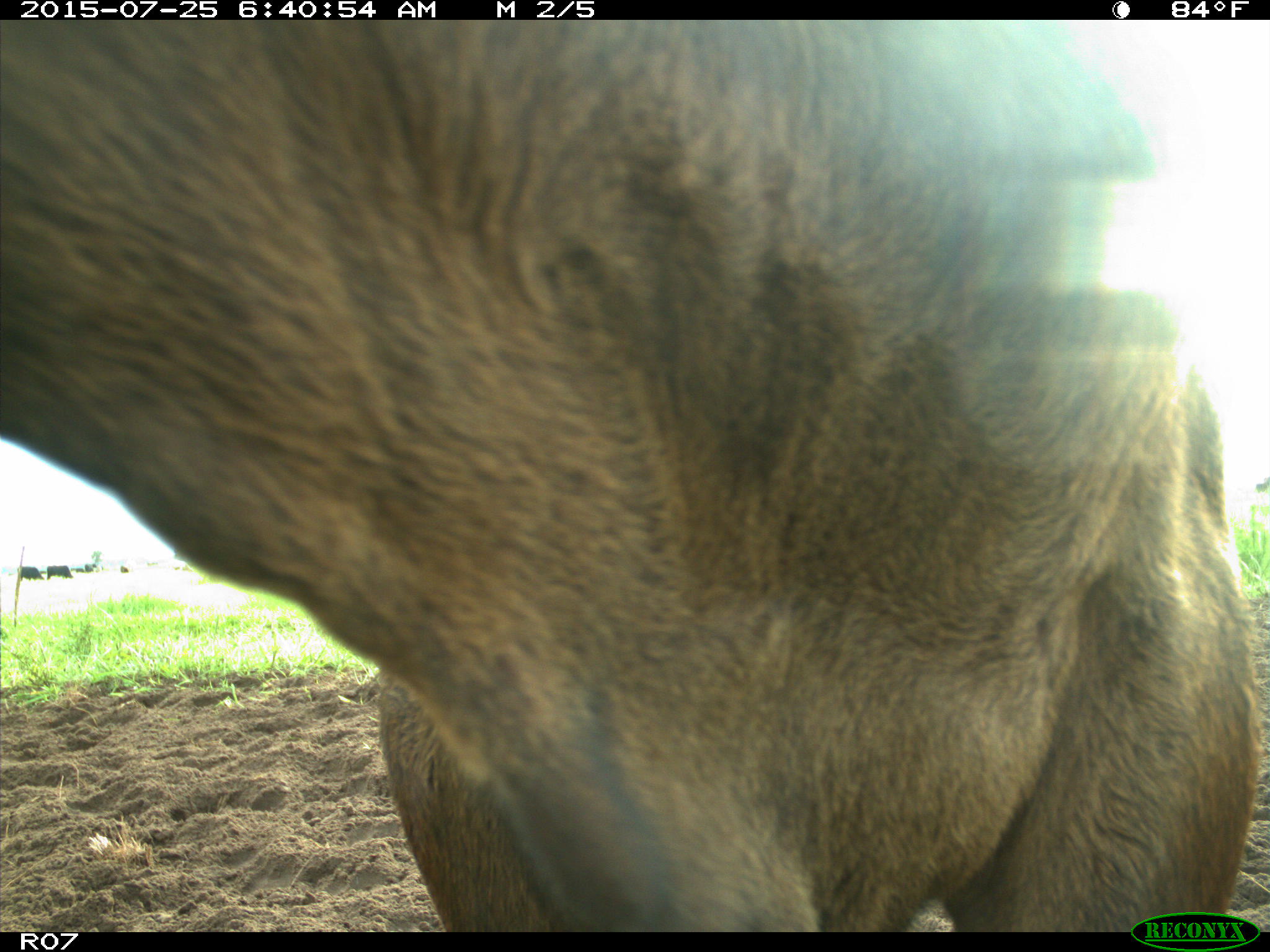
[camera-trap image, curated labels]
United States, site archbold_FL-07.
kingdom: Animalia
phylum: Chordata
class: Mammalia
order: Artiodactyla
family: Bovidae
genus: Bos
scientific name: Bos taurus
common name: domestic cow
Bos taurus (domestic cow).